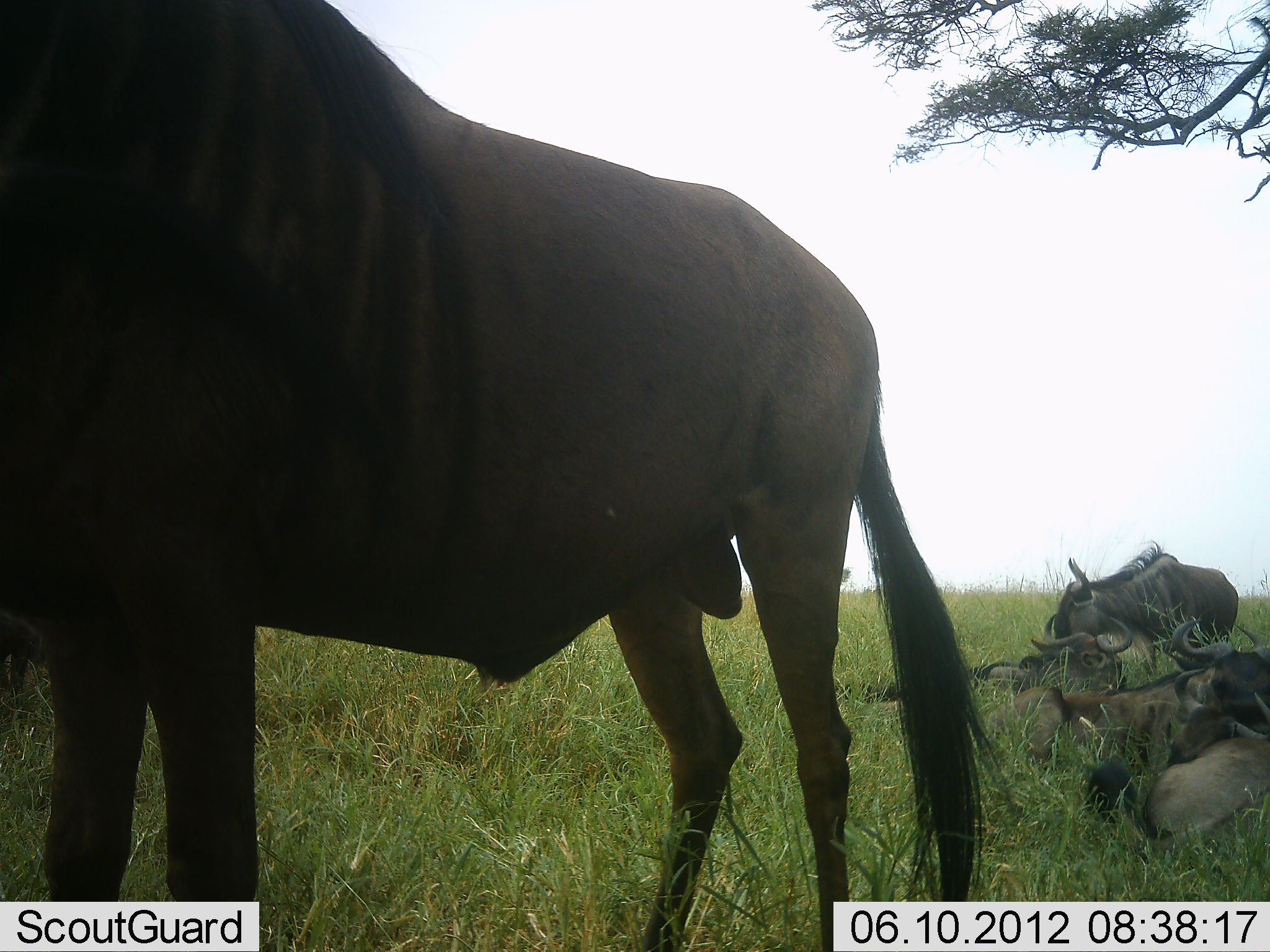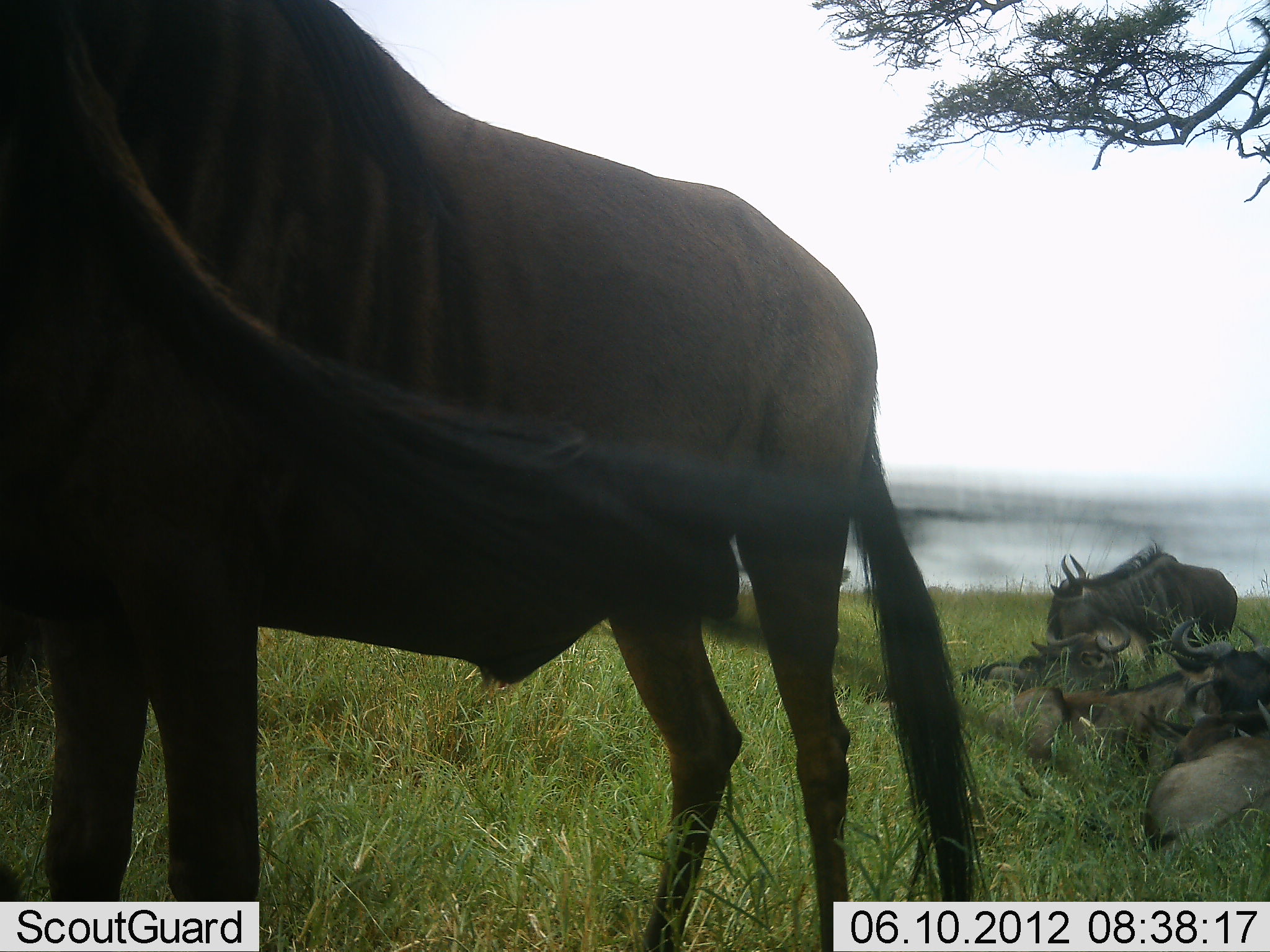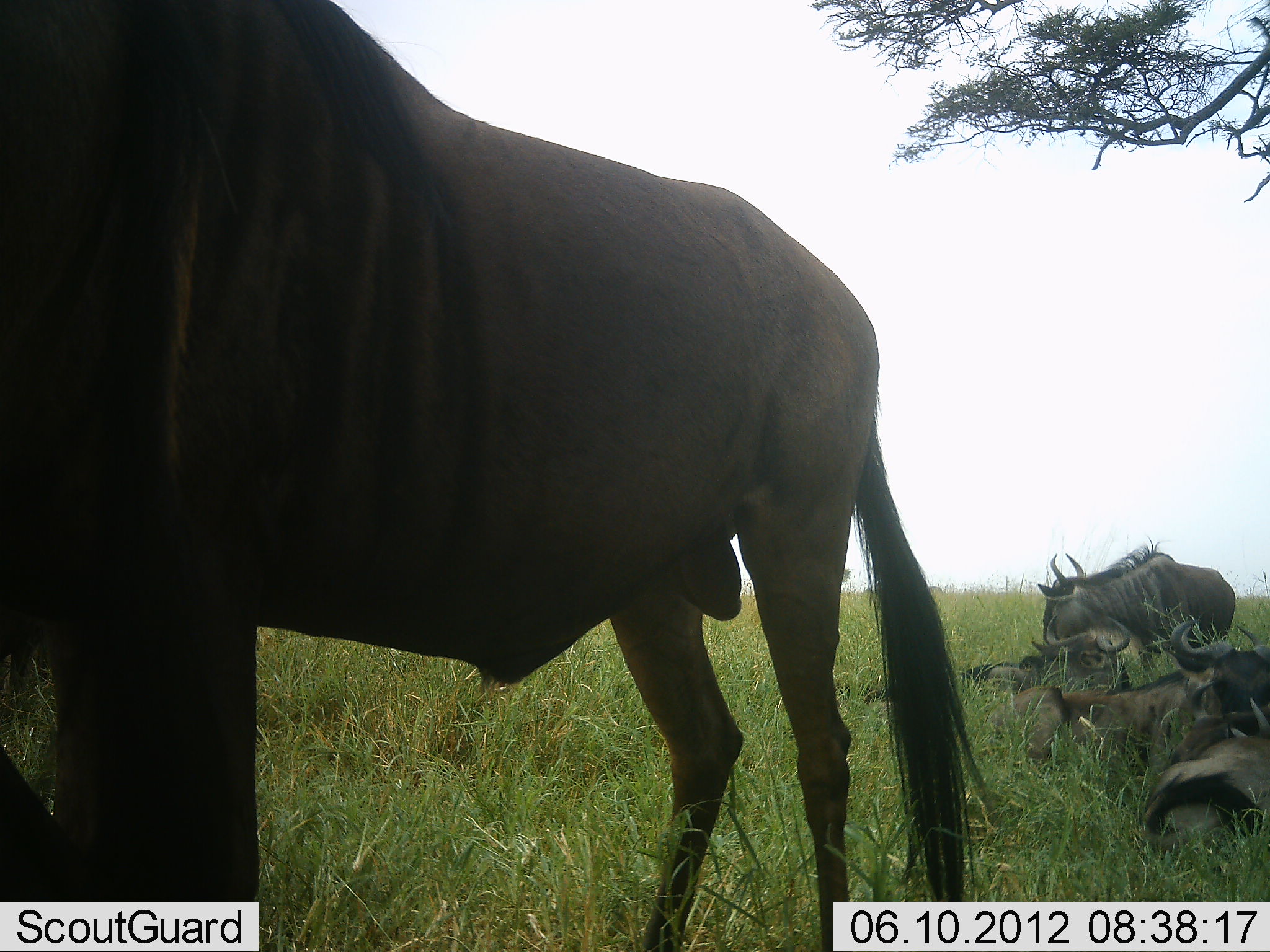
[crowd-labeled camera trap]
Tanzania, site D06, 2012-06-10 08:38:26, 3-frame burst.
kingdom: Animalia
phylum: Chordata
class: Mammalia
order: Artiodactyla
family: Bovidae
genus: Connochaetes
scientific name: Connochaetes taurinus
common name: blue wildebeest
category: wildebeest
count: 6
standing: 80%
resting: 100%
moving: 0%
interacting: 0%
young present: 0%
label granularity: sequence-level